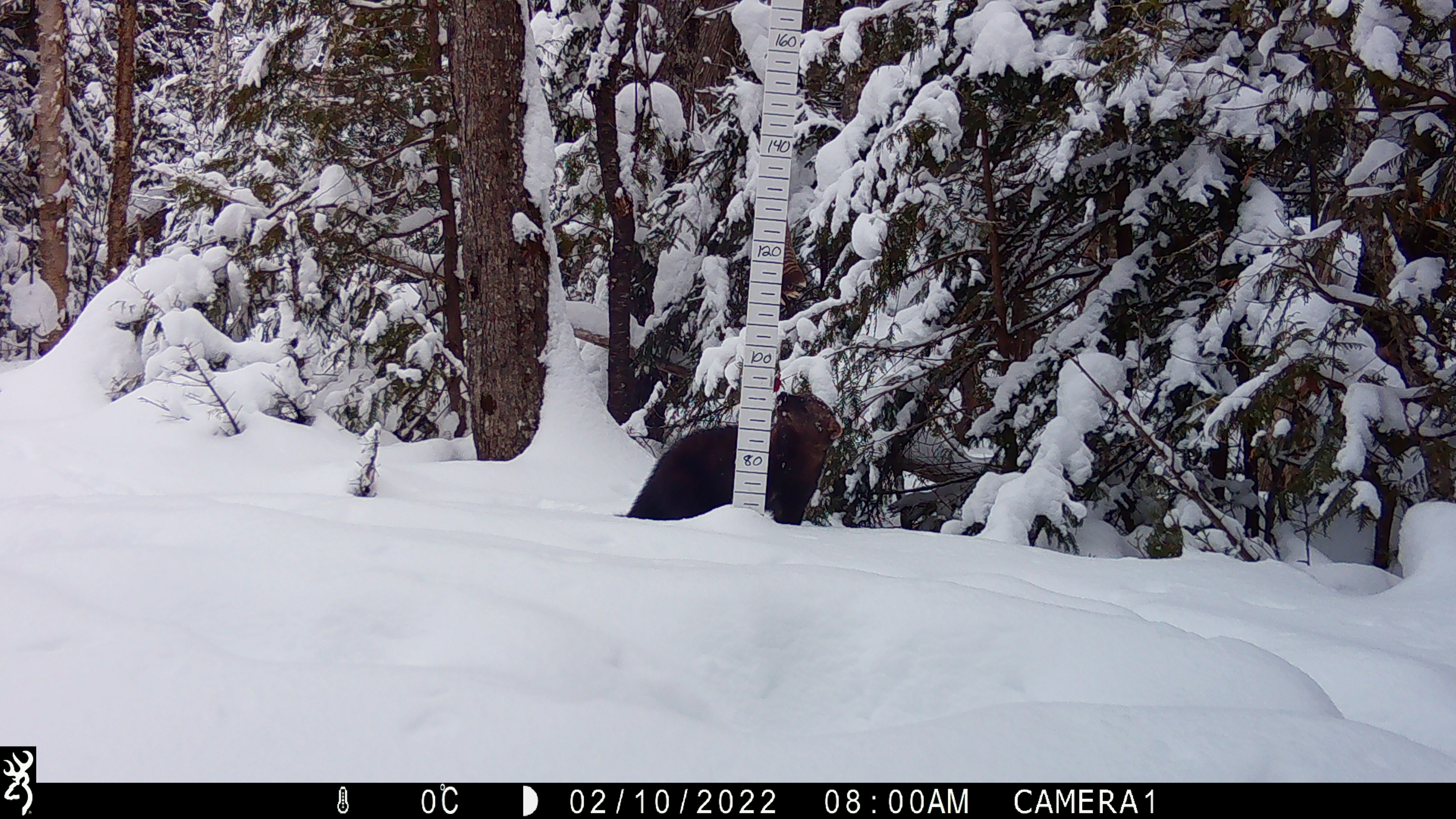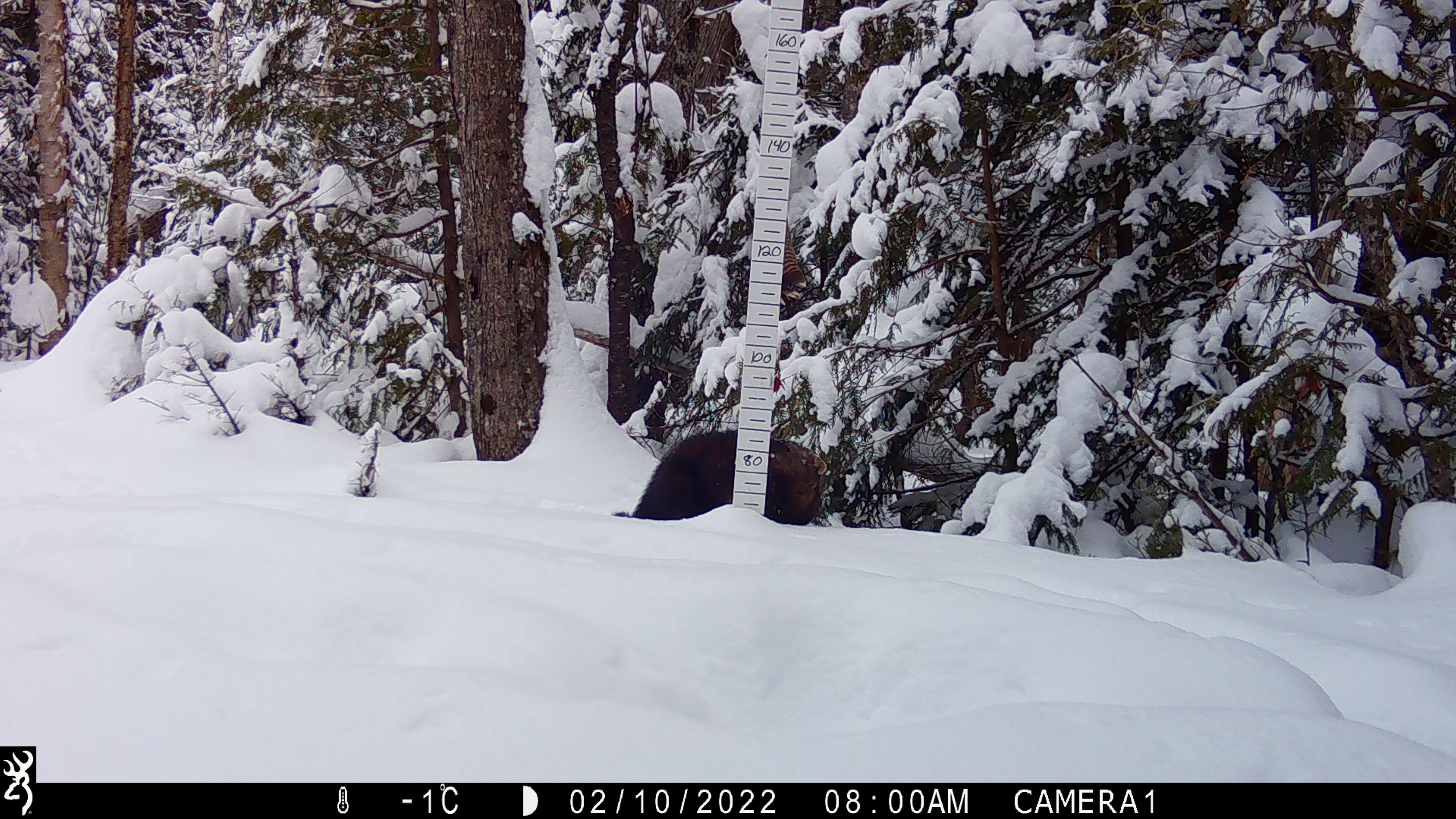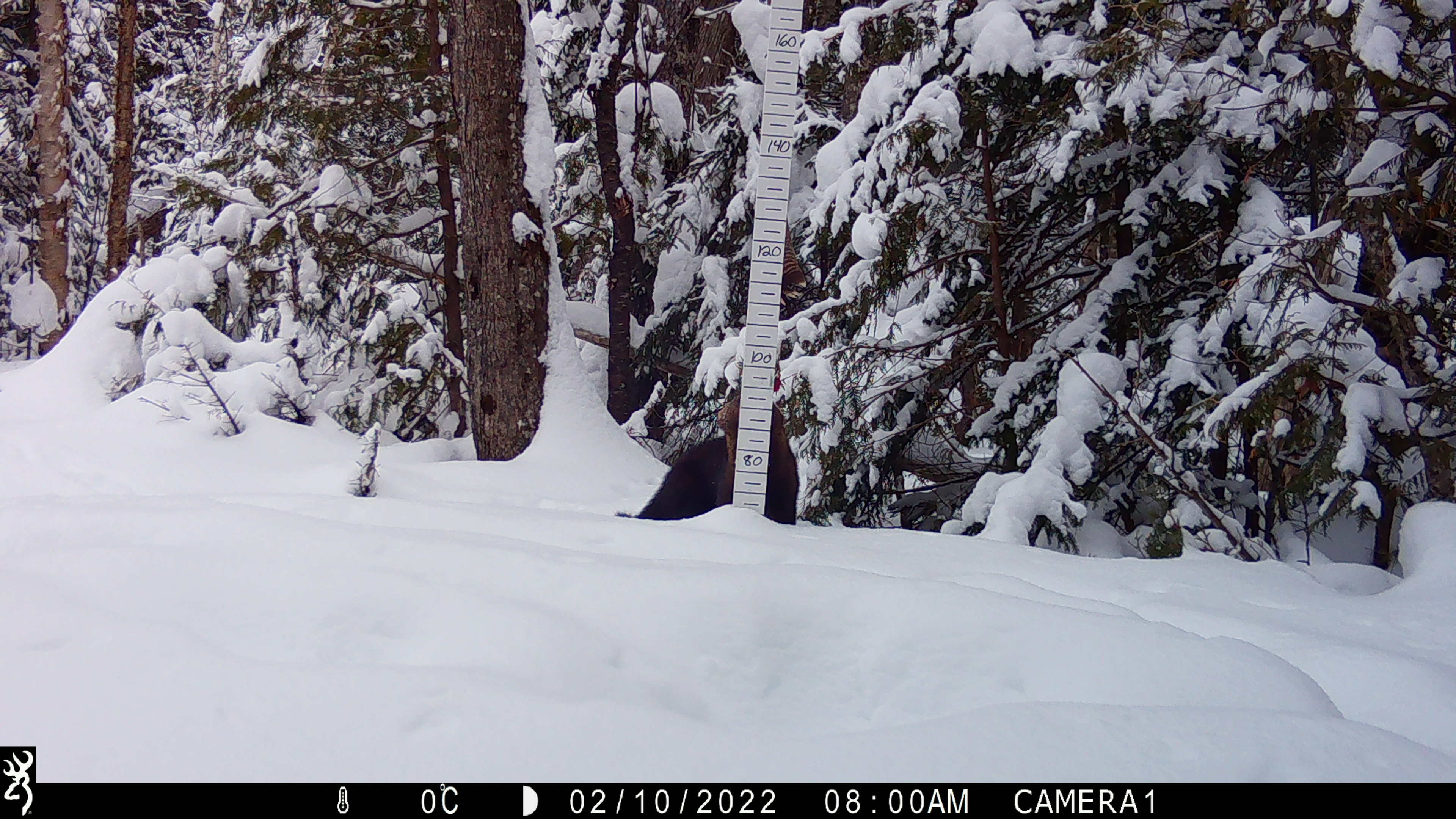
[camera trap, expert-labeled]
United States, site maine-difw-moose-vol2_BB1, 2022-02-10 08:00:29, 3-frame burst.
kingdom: Animalia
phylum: Chordata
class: Mammalia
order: Carnivora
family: Mustelidae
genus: Pekania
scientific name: Pekania pennanti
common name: fisher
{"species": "fisher (Pekania pennanti)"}